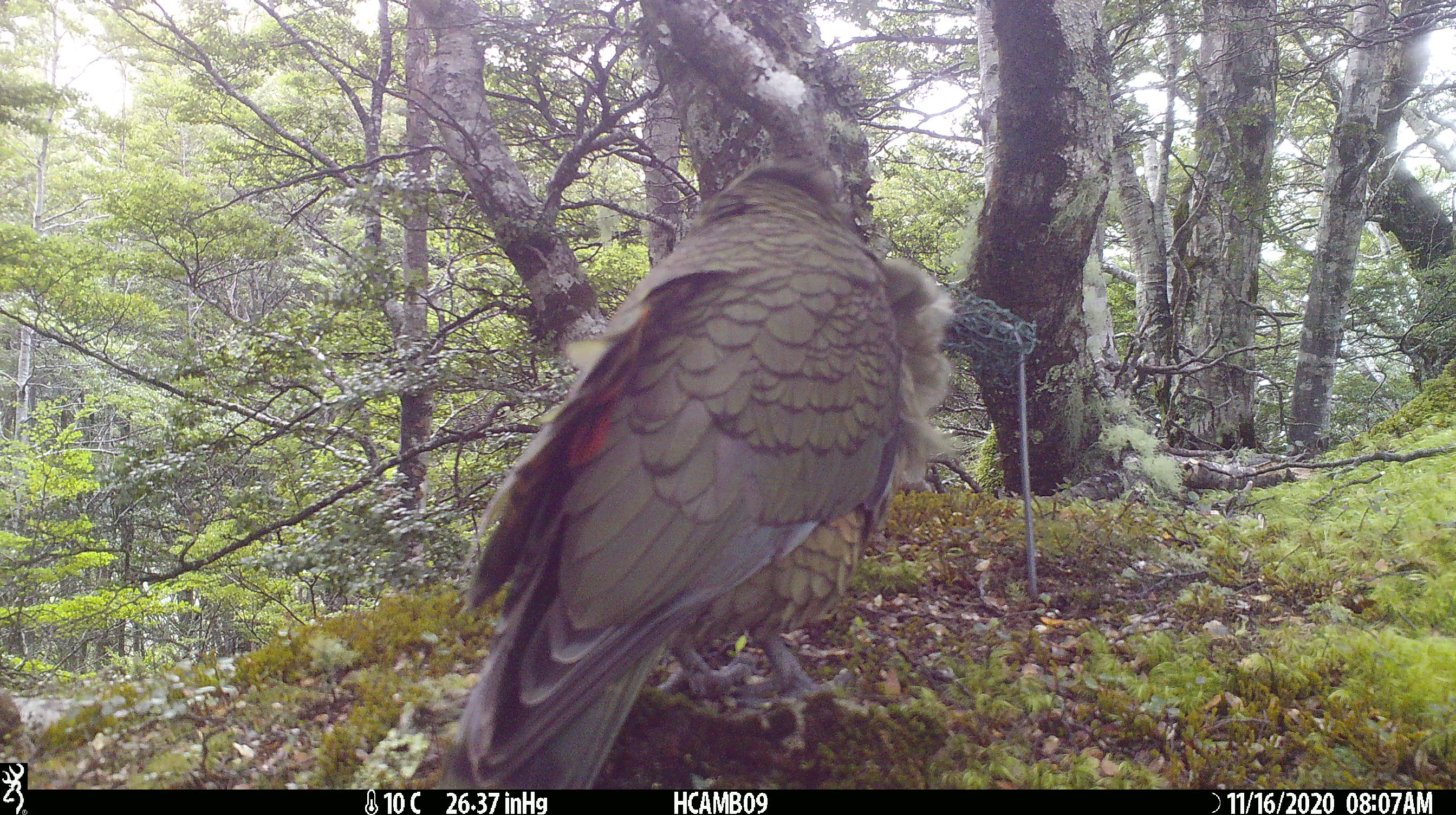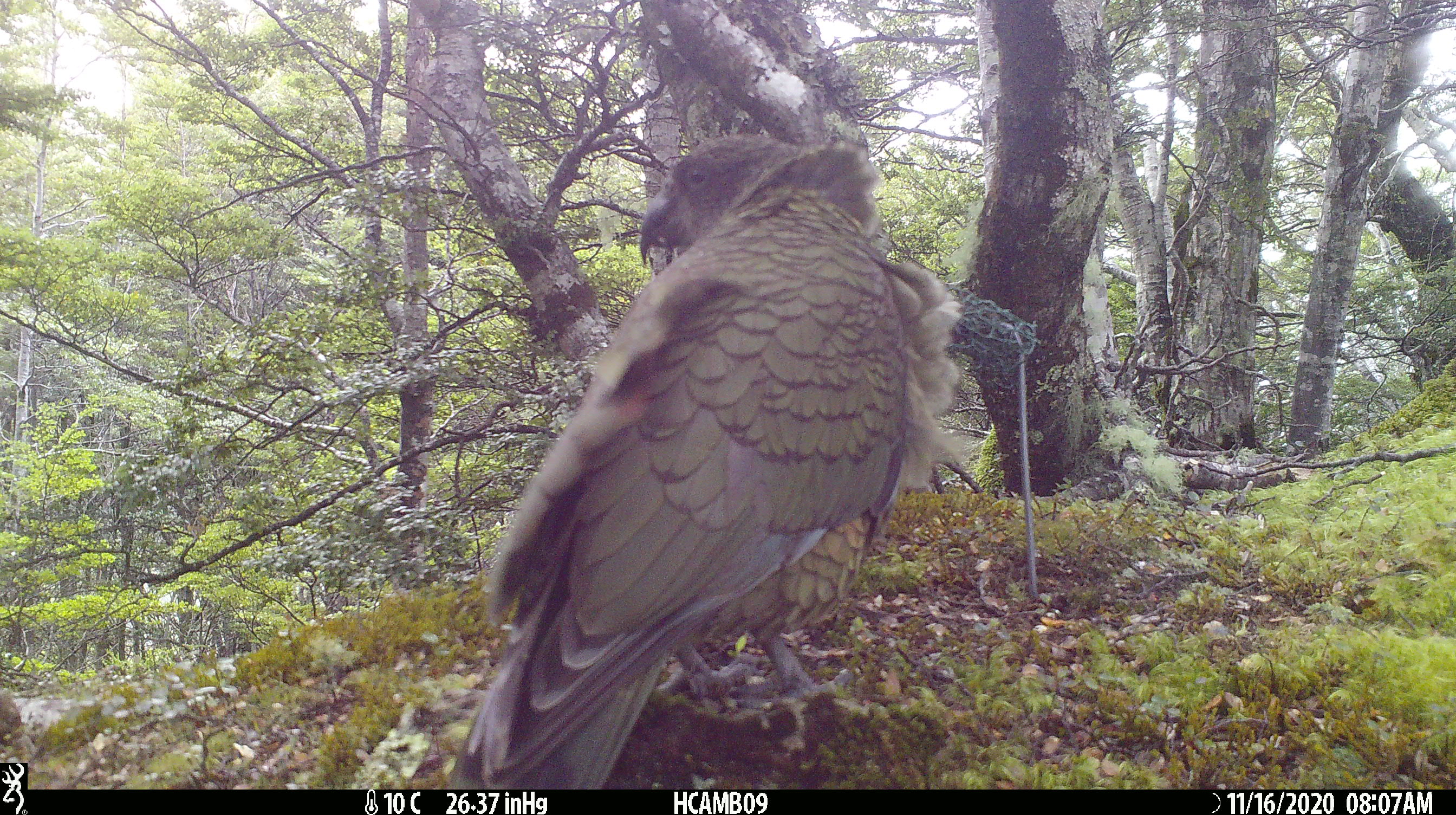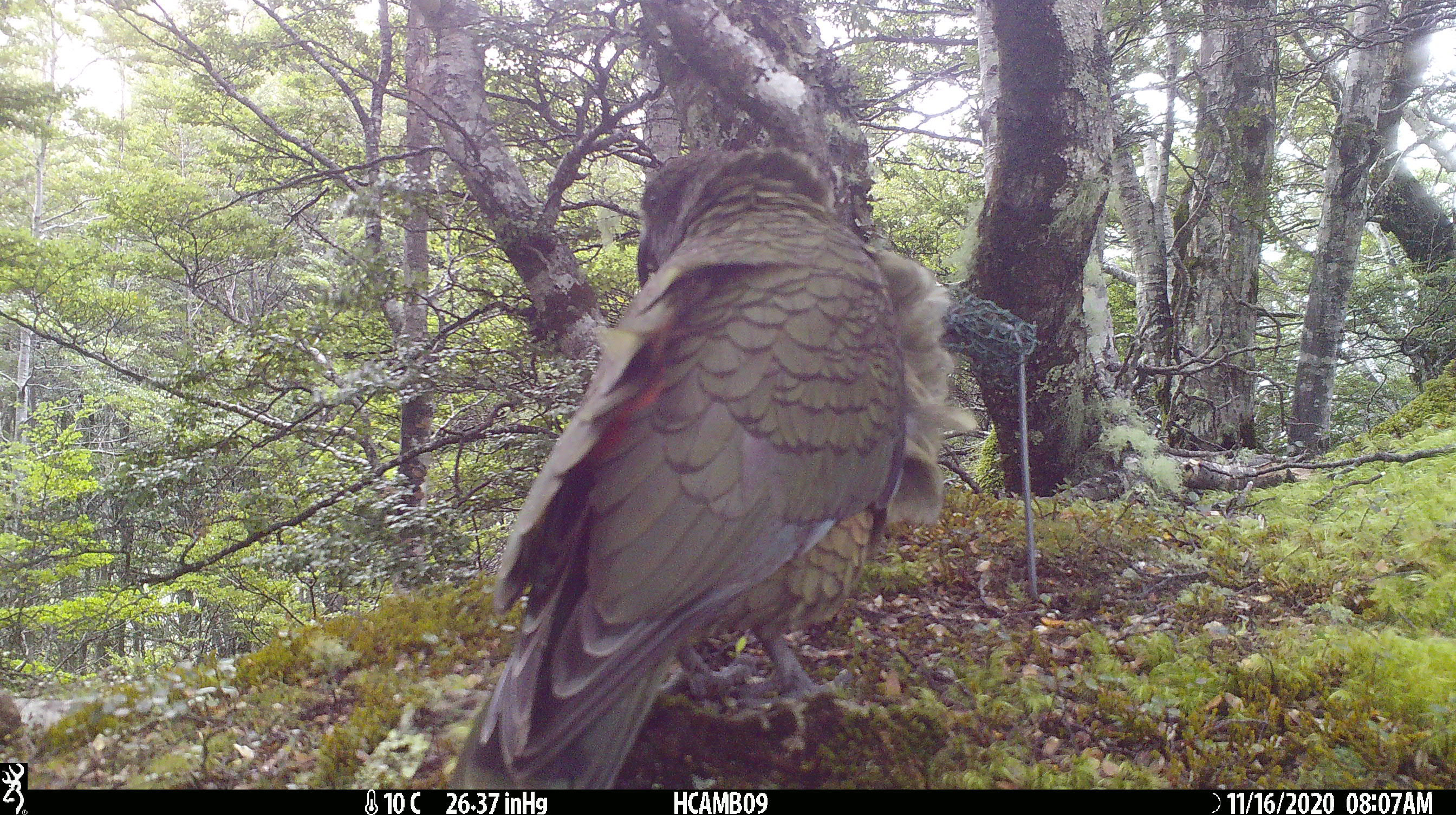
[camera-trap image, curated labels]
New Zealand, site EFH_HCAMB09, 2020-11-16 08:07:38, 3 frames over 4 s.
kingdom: Animalia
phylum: Chordata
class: Aves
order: Psittaciformes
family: Strigopidae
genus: Nestor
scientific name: Nestor notabilis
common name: kea